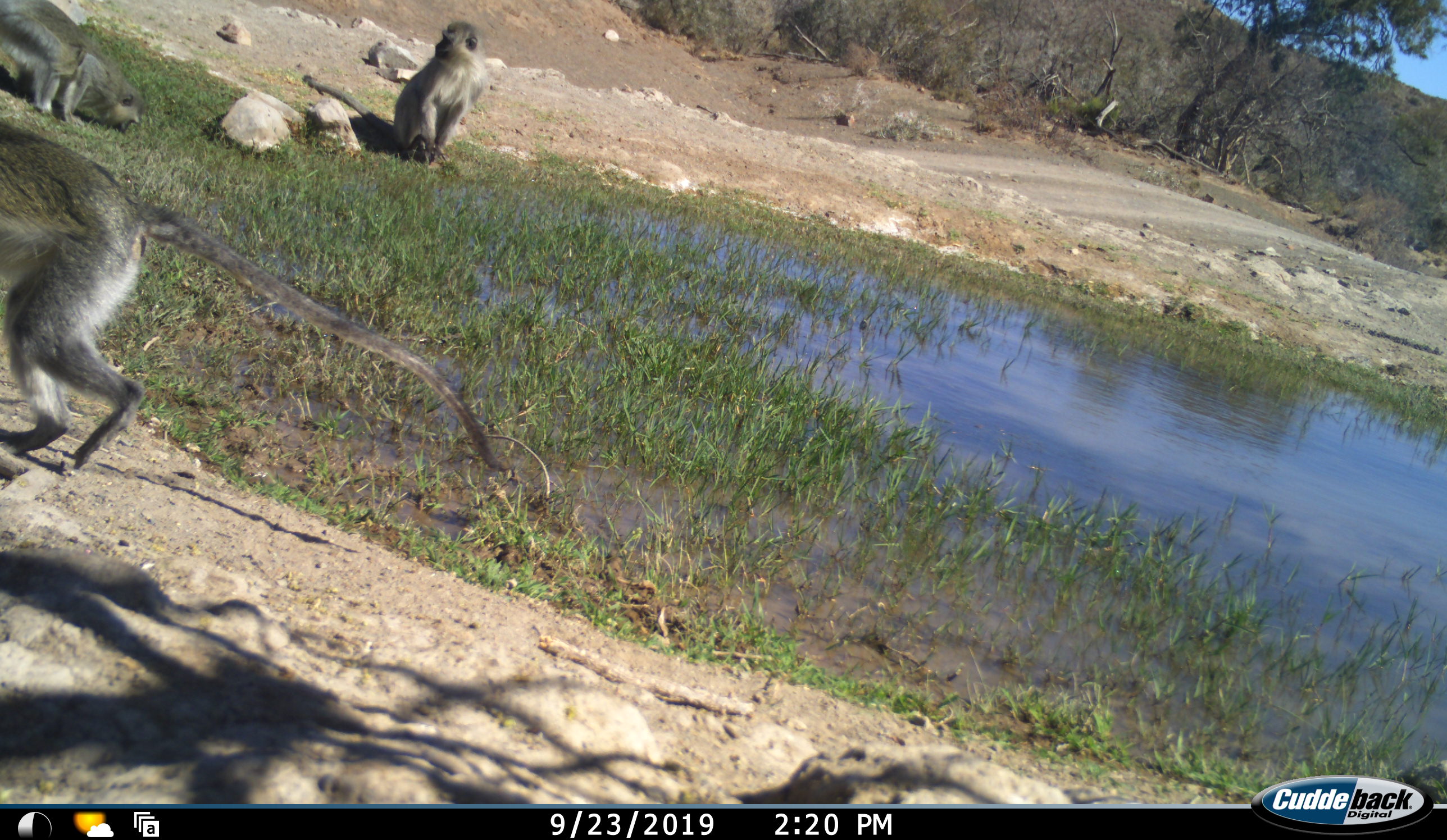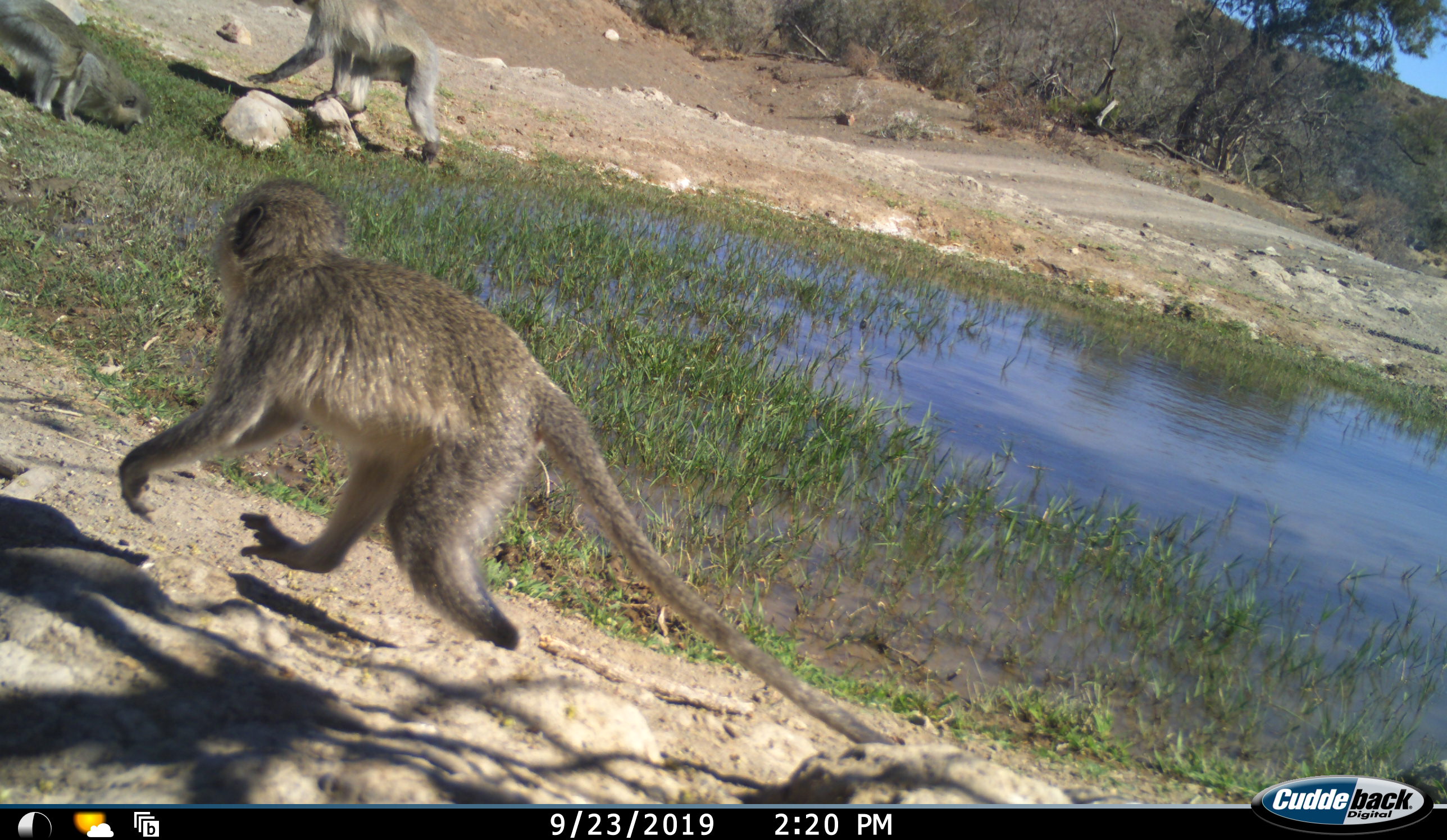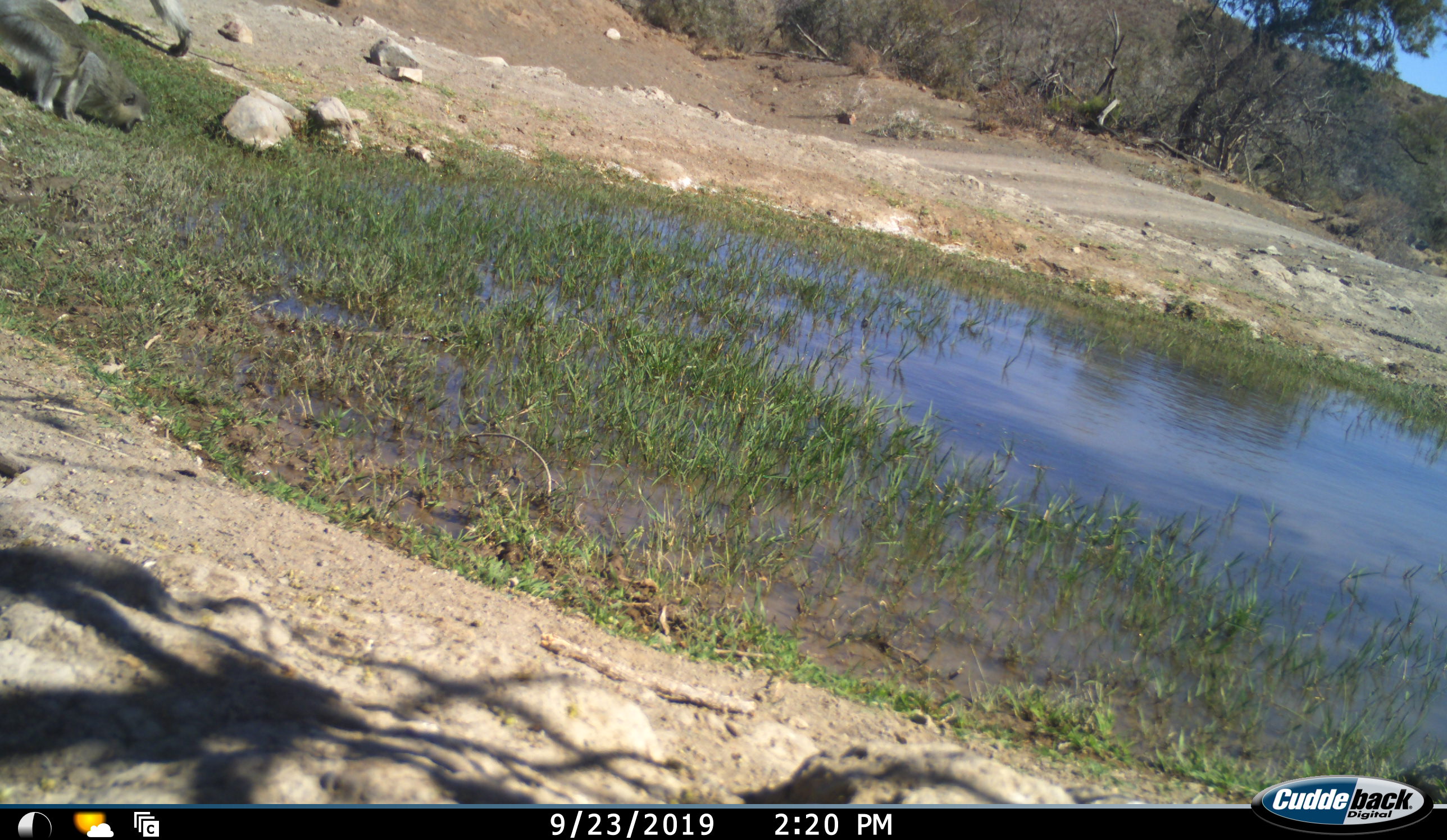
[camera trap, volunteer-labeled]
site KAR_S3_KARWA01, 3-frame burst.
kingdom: Animalia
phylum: Chordata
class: Mammalia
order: Primates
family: Cercopithecidae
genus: Chlorocebus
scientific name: Chlorocebus pygerythrus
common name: vervet monkey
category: monkeyvervet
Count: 4.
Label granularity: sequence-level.